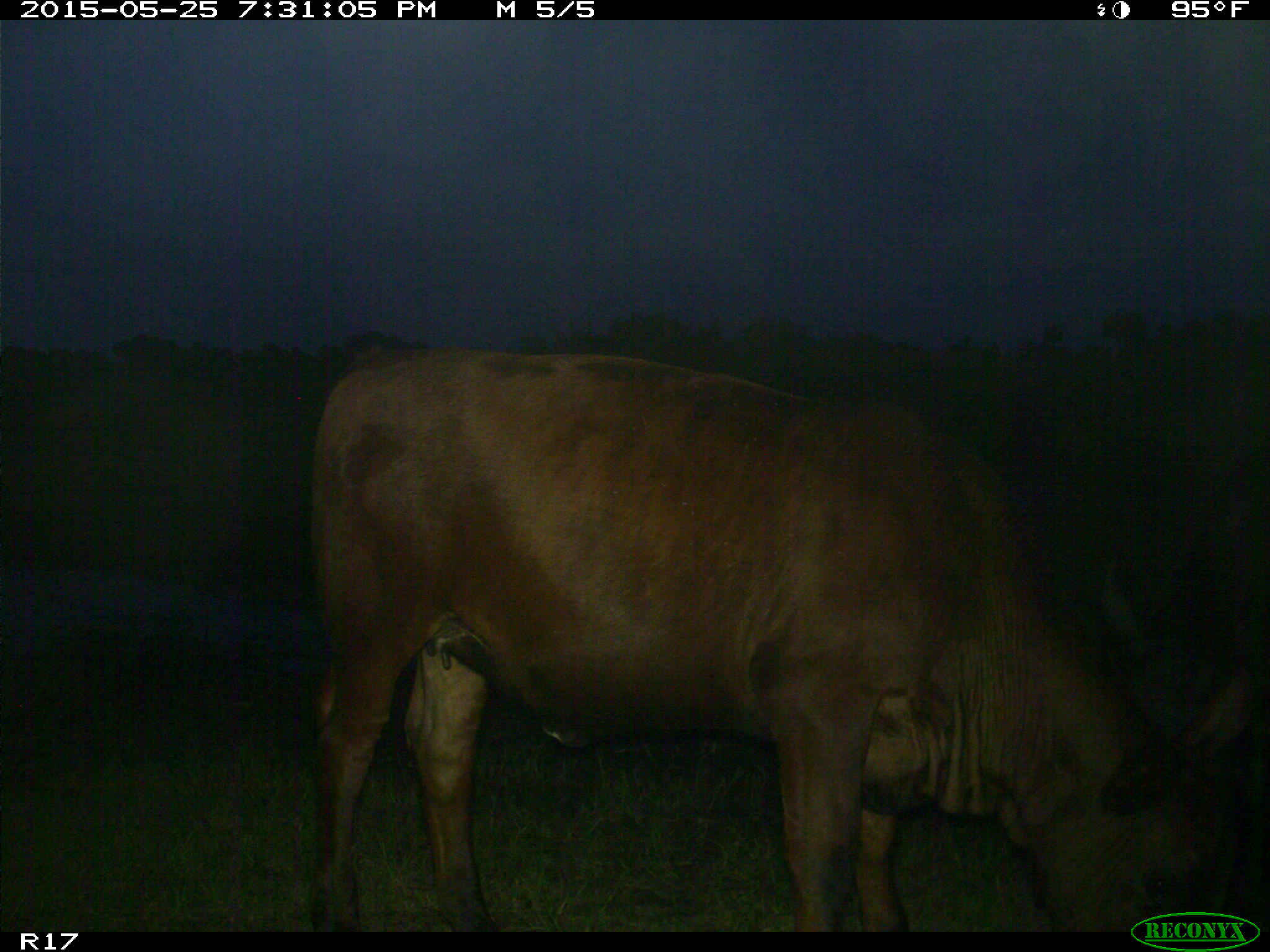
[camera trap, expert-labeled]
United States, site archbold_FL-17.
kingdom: Animalia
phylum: Chordata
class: Mammalia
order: Artiodactyla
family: Bovidae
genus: Bos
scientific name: Bos taurus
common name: domestic cow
Bos taurus (domestic cow).